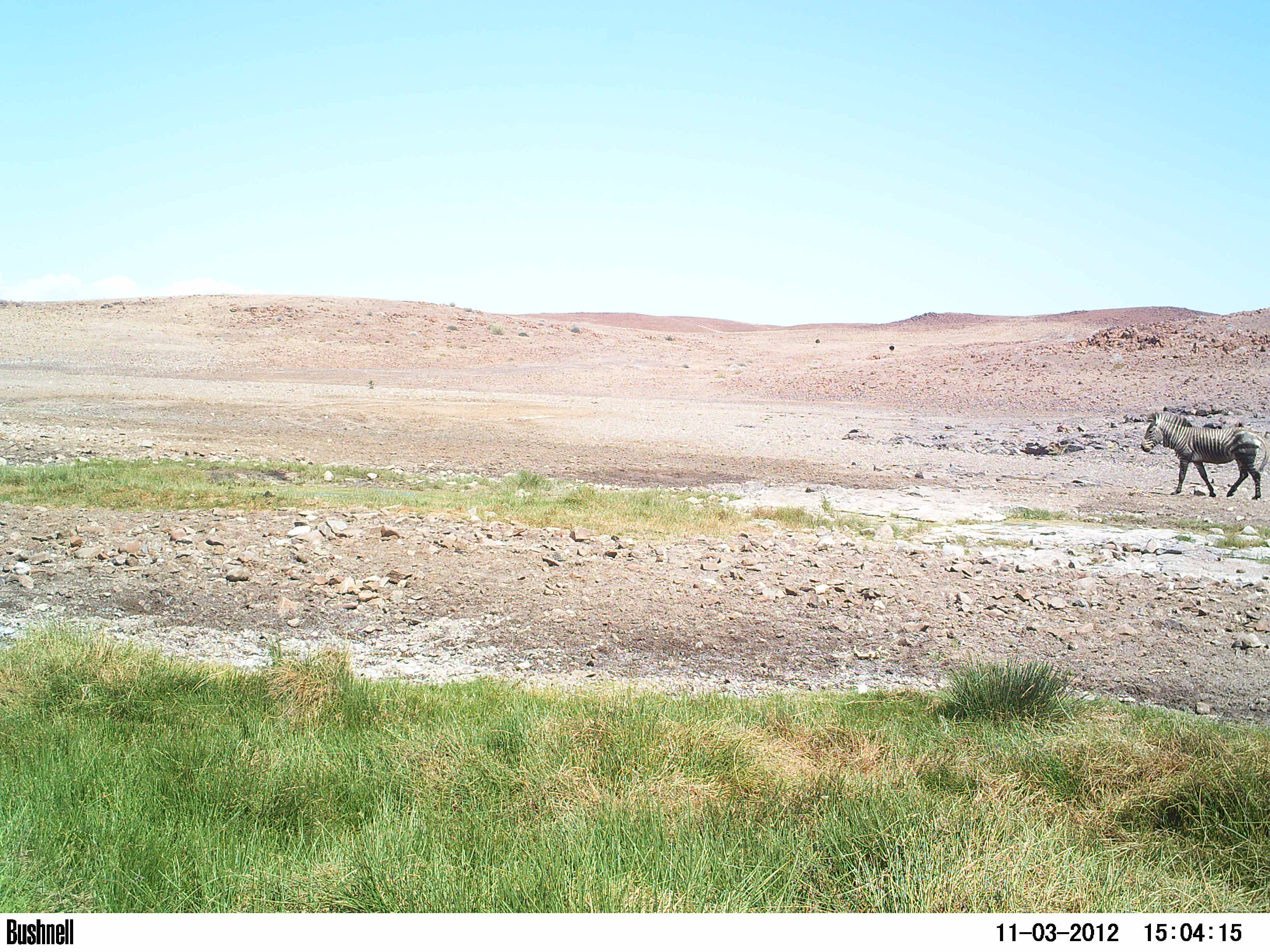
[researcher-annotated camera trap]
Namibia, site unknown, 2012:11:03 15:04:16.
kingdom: Animalia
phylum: Chordata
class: Mammalia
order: Perissodactyla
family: Equidae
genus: Equus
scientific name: Equus zebra hartmannae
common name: hartmann's mountain zebra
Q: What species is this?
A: Equus zebra hartmannae (hartmann's mountain zebra).